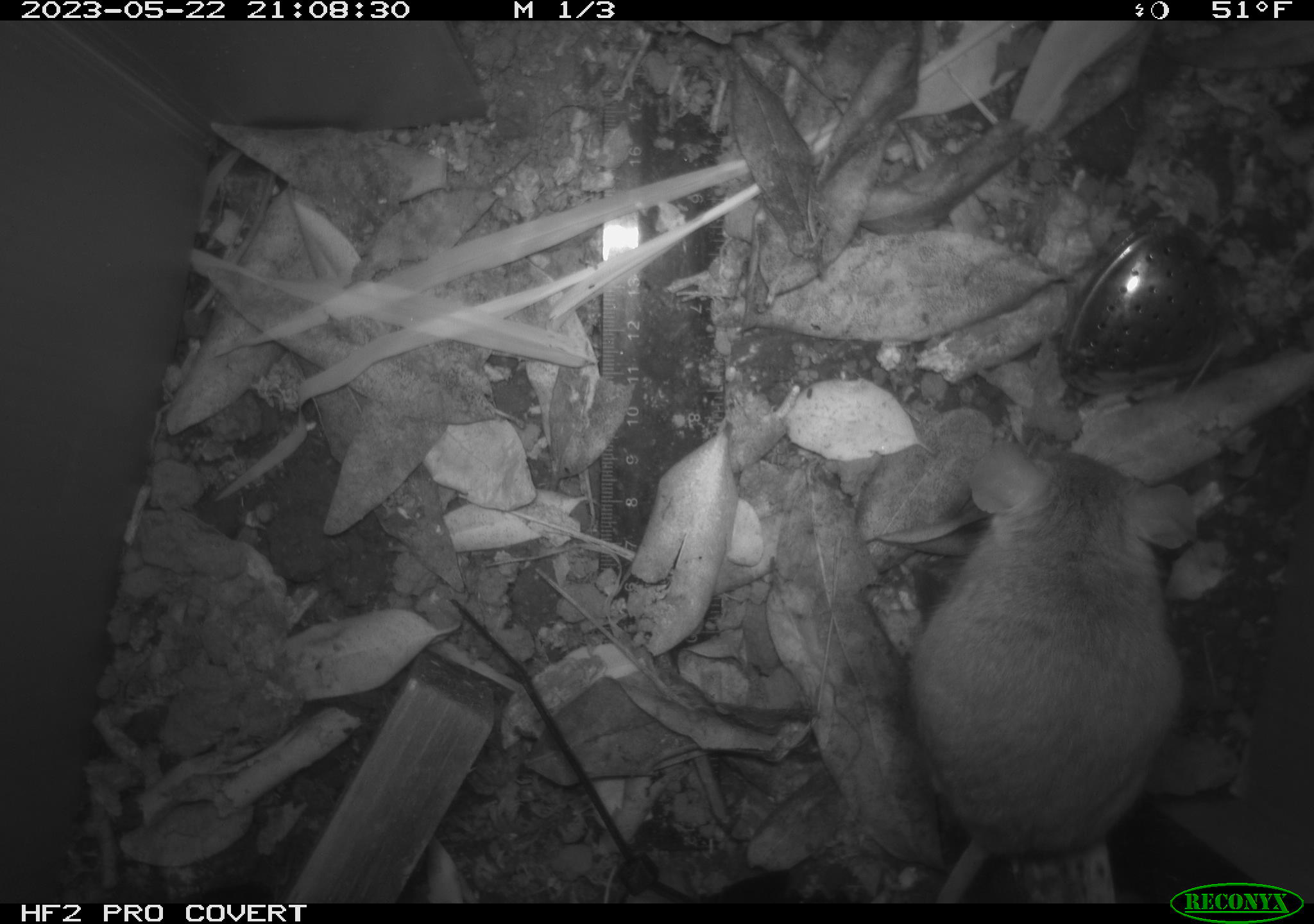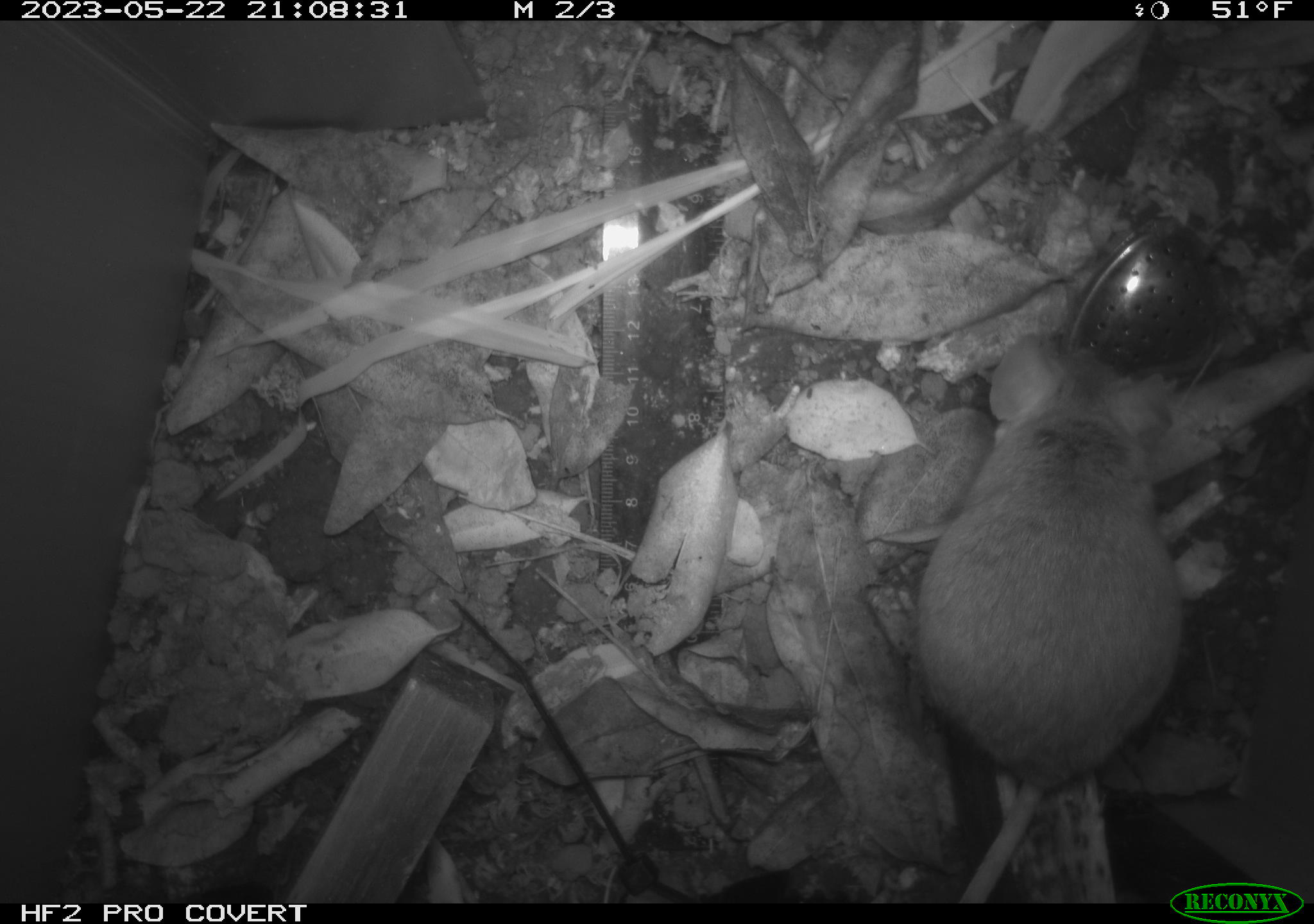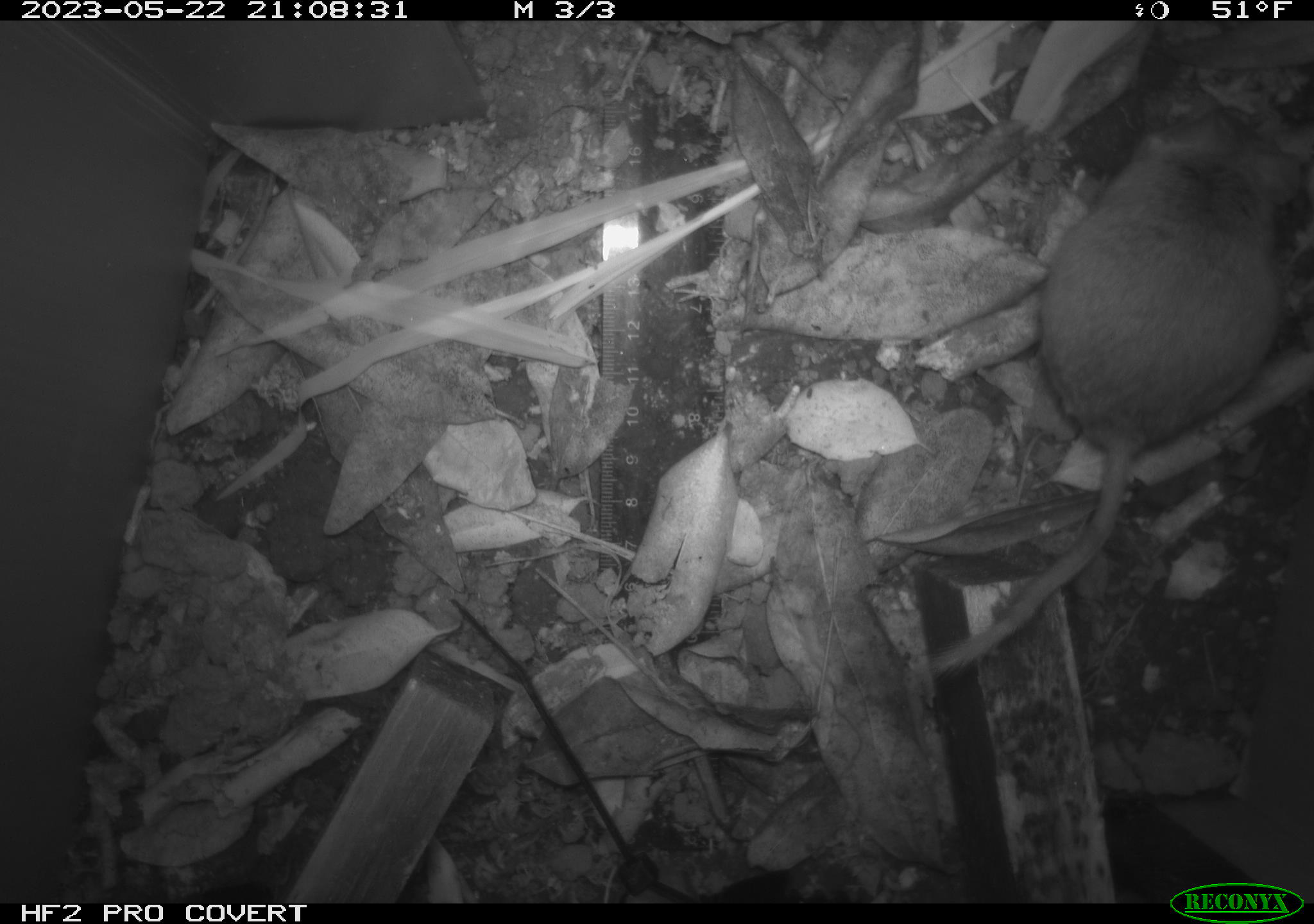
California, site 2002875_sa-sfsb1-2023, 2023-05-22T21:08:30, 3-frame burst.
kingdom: Animalia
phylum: Chordata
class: Mammalia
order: Rodentia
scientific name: Rodentia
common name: mouse species